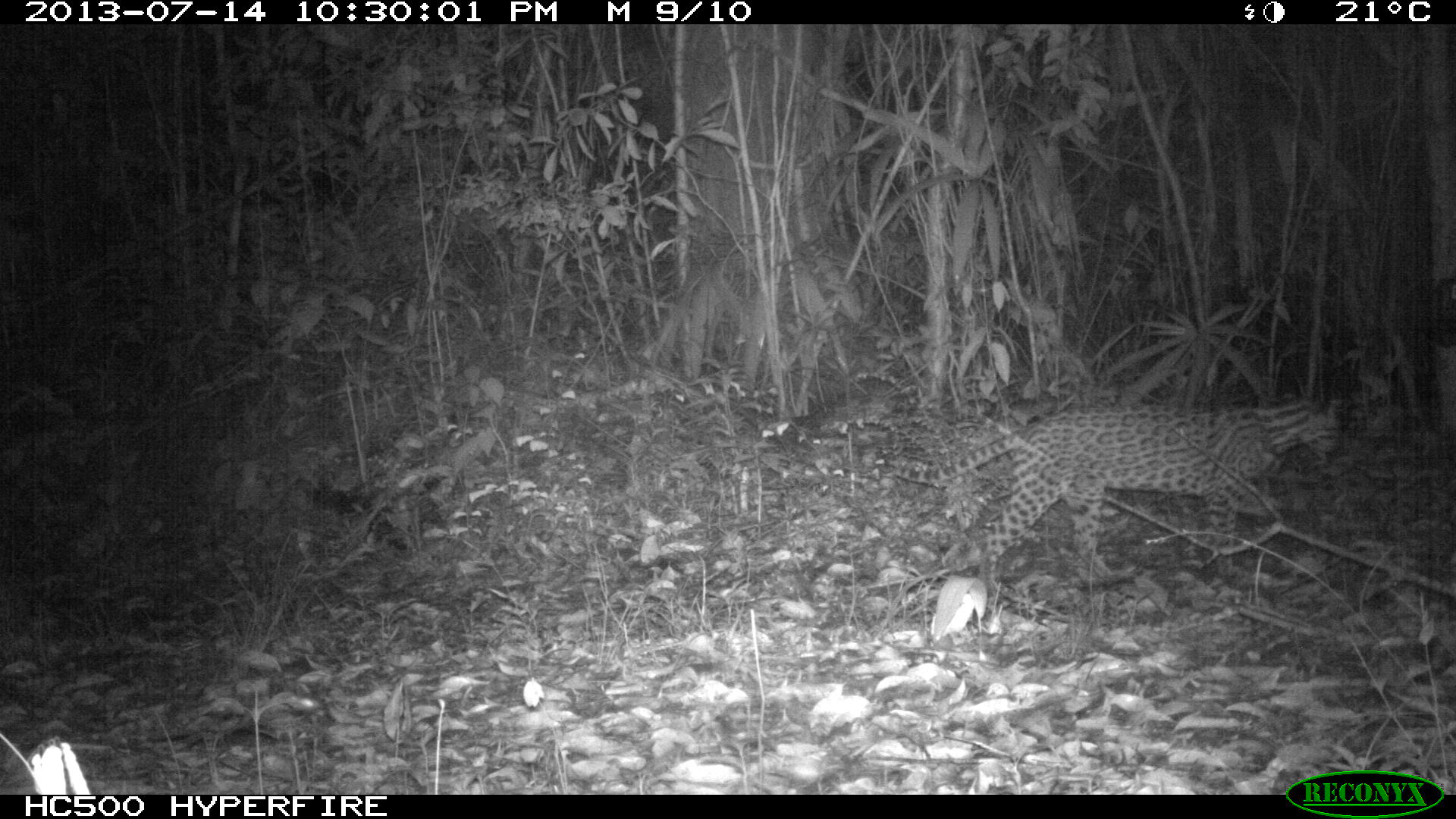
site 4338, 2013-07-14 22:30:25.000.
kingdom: Animalia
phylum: Chordata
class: Mammalia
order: Carnivora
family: Felidae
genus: Leopardus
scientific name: Leopardus pardalis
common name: ocelot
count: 1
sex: female